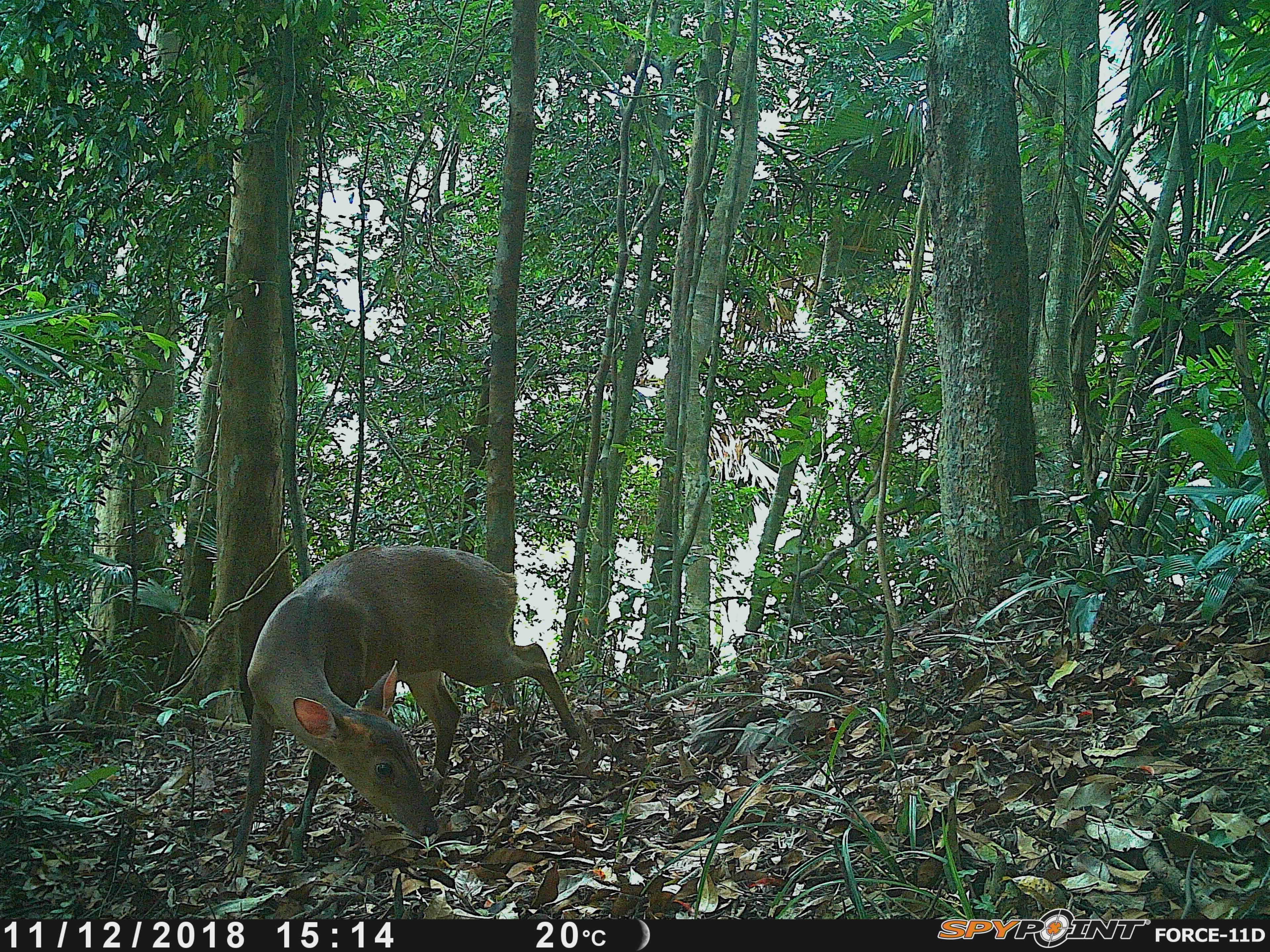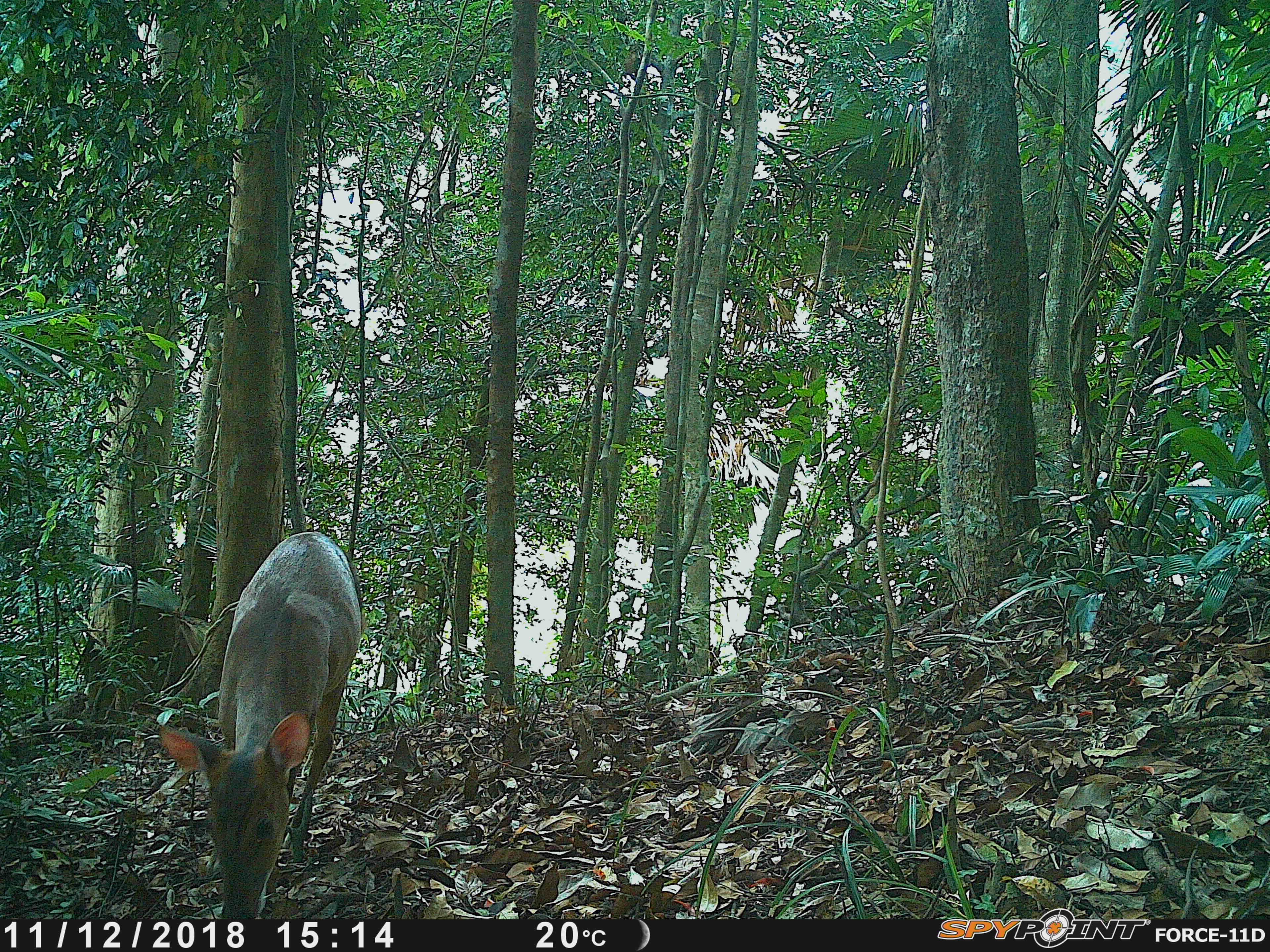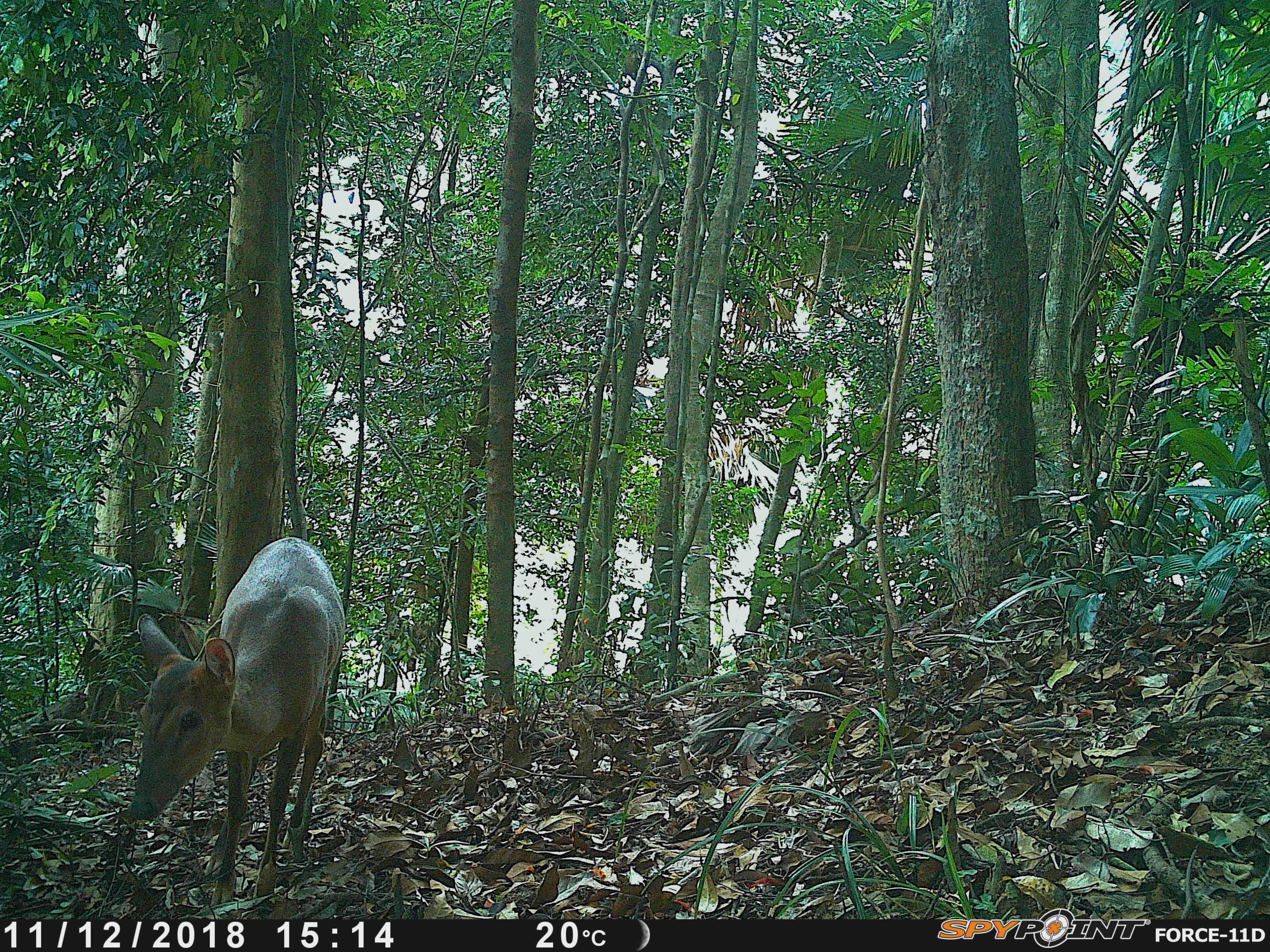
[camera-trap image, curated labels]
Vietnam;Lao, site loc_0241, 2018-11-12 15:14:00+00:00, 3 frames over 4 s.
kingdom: Animalia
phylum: Chordata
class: Mammalia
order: Artiodactyla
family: Cervidae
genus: Muntiacus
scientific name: Muntiacus vuquangensis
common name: large-antlered muntjac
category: large antlered muntjac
Large antlered muntjac (large-antlered muntjac) (Muntiacus vuquangensis). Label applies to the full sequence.